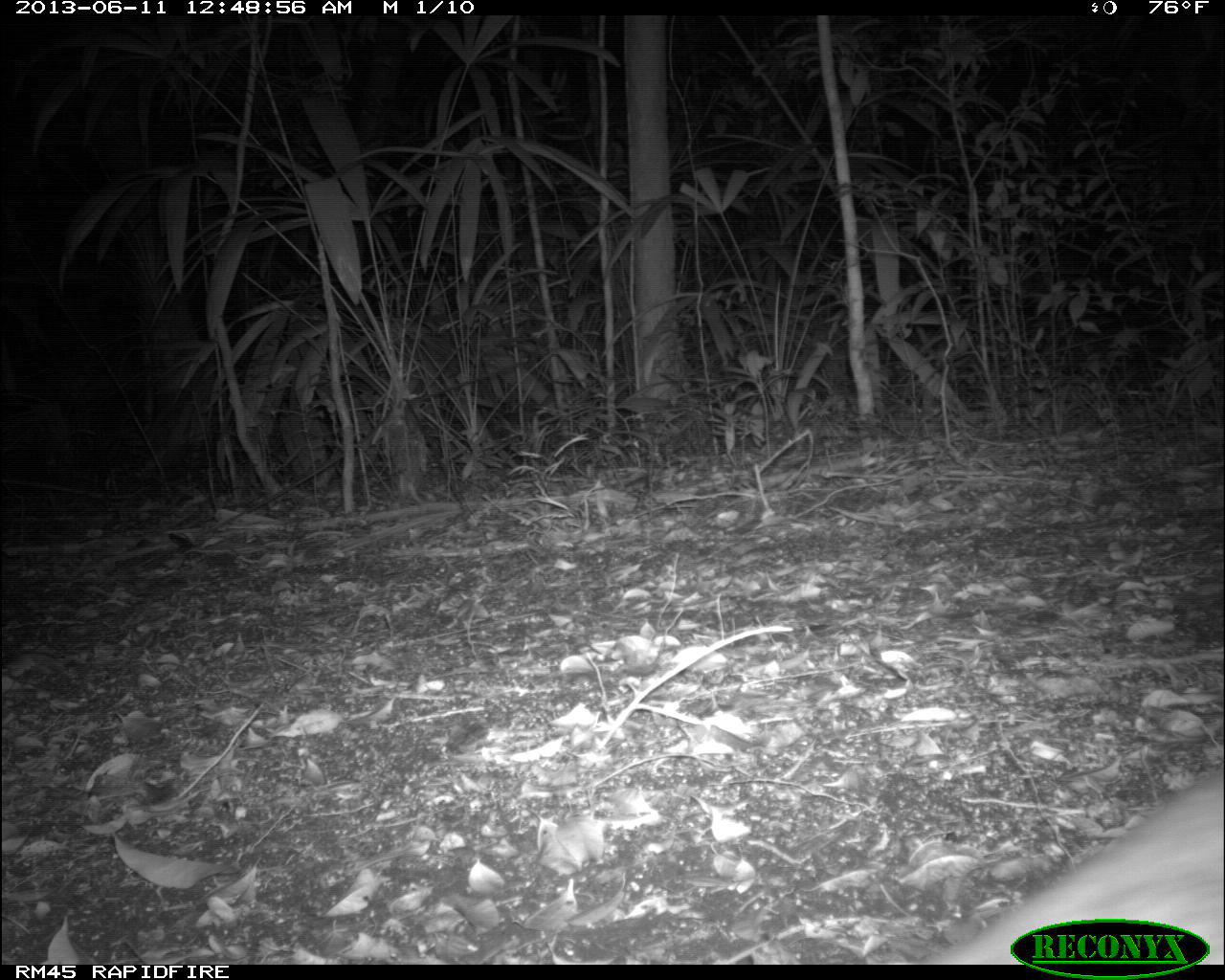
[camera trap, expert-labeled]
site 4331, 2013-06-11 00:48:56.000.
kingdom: Animalia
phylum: Chordata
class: Mammalia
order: Rodentia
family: Cuniculidae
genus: Cuniculus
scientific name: Cuniculus paca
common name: lowland paca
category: agouti paca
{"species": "agouti paca (lowland paca) (Cuniculus paca)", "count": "1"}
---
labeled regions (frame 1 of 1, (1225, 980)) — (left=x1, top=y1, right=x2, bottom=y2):
agouti paca: (left=943, top=772, right=1225, bottom=964)